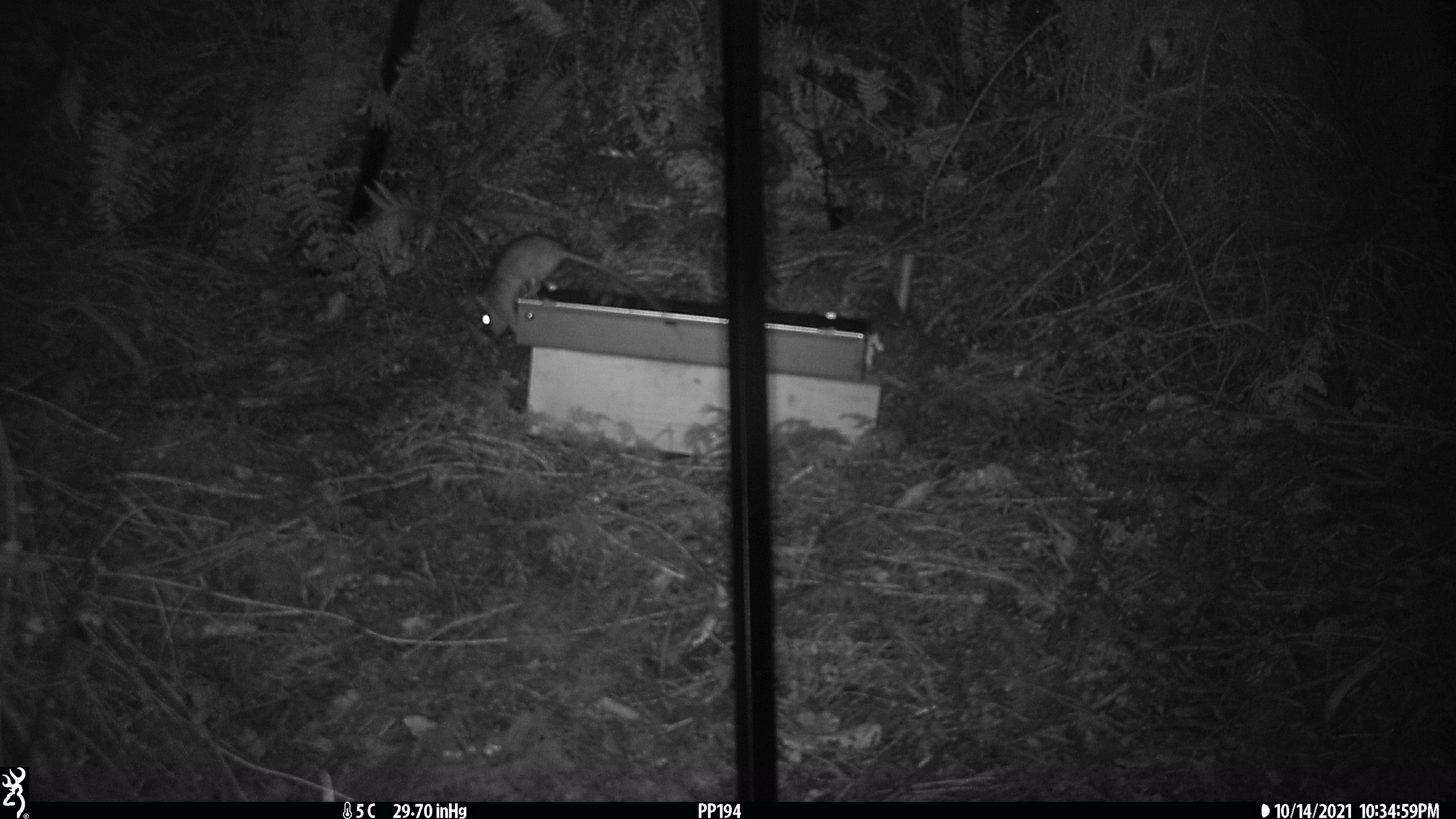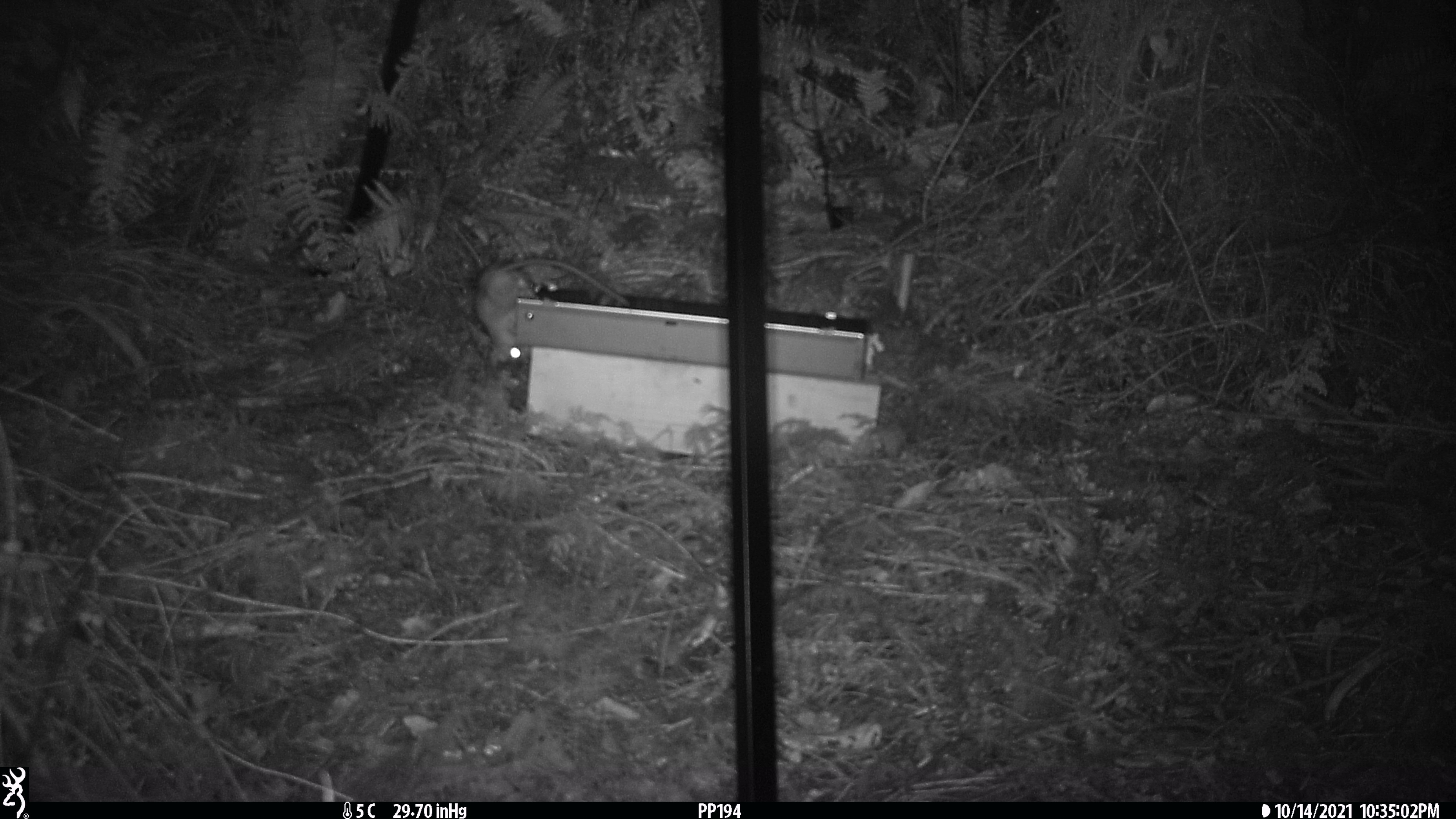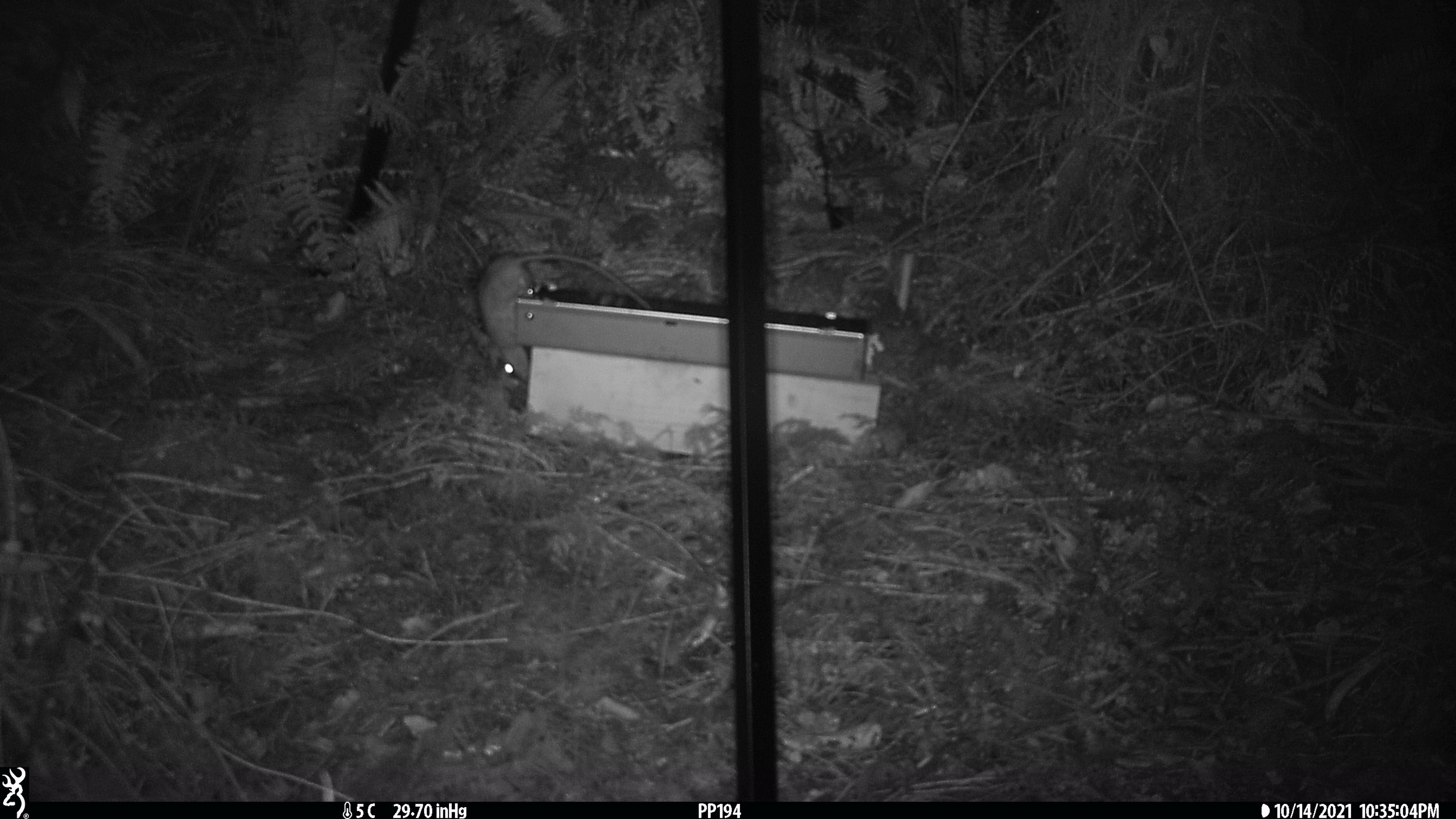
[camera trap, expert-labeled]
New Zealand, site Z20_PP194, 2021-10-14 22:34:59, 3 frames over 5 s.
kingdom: Animalia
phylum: Chordata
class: Mammalia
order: Rodentia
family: Muridae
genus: Rattus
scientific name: Rattus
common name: rat